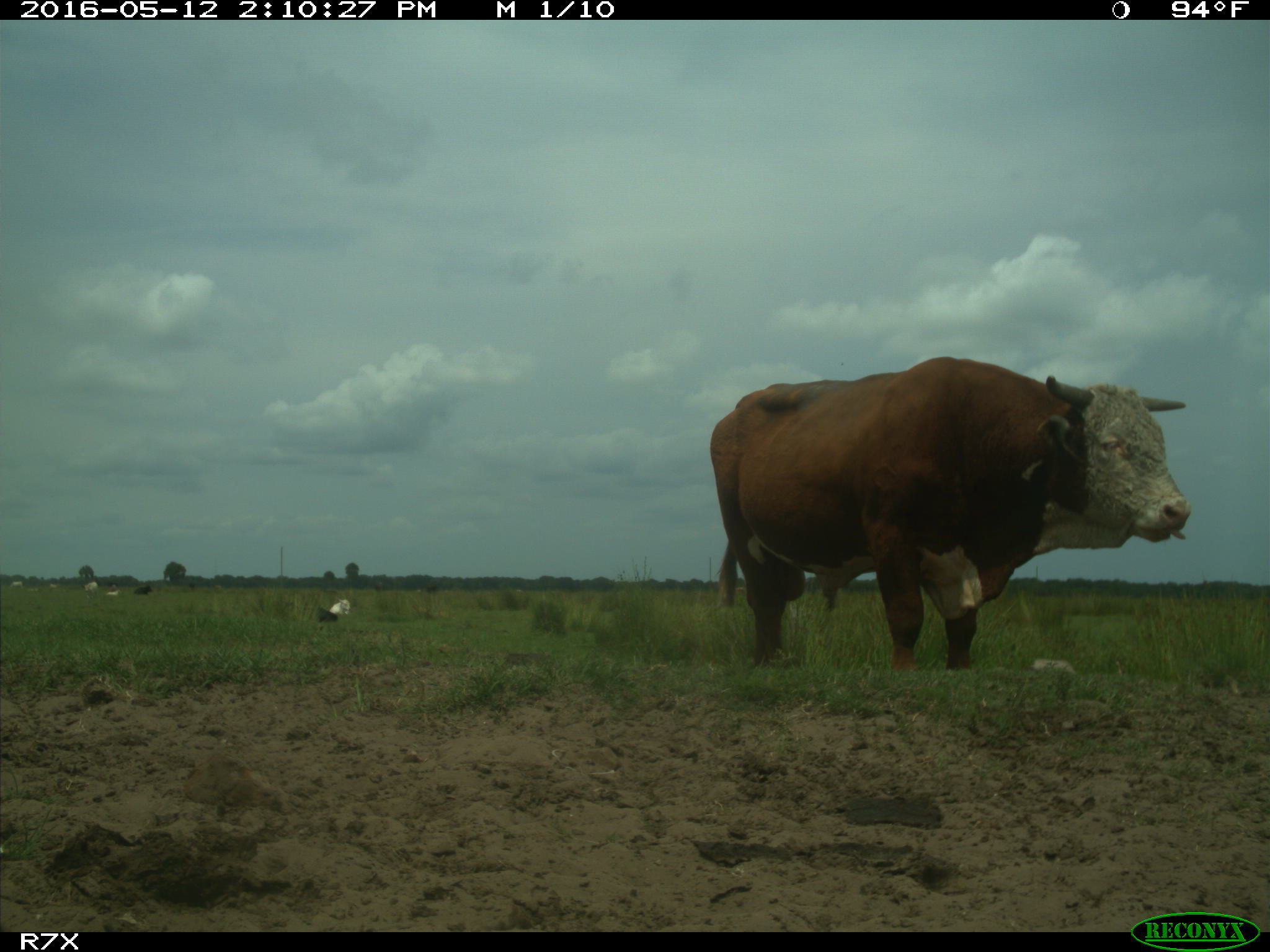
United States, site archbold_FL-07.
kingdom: Animalia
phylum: Chordata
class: Mammalia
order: Artiodactyla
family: Bovidae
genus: Bos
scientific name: Bos taurus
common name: domestic cow